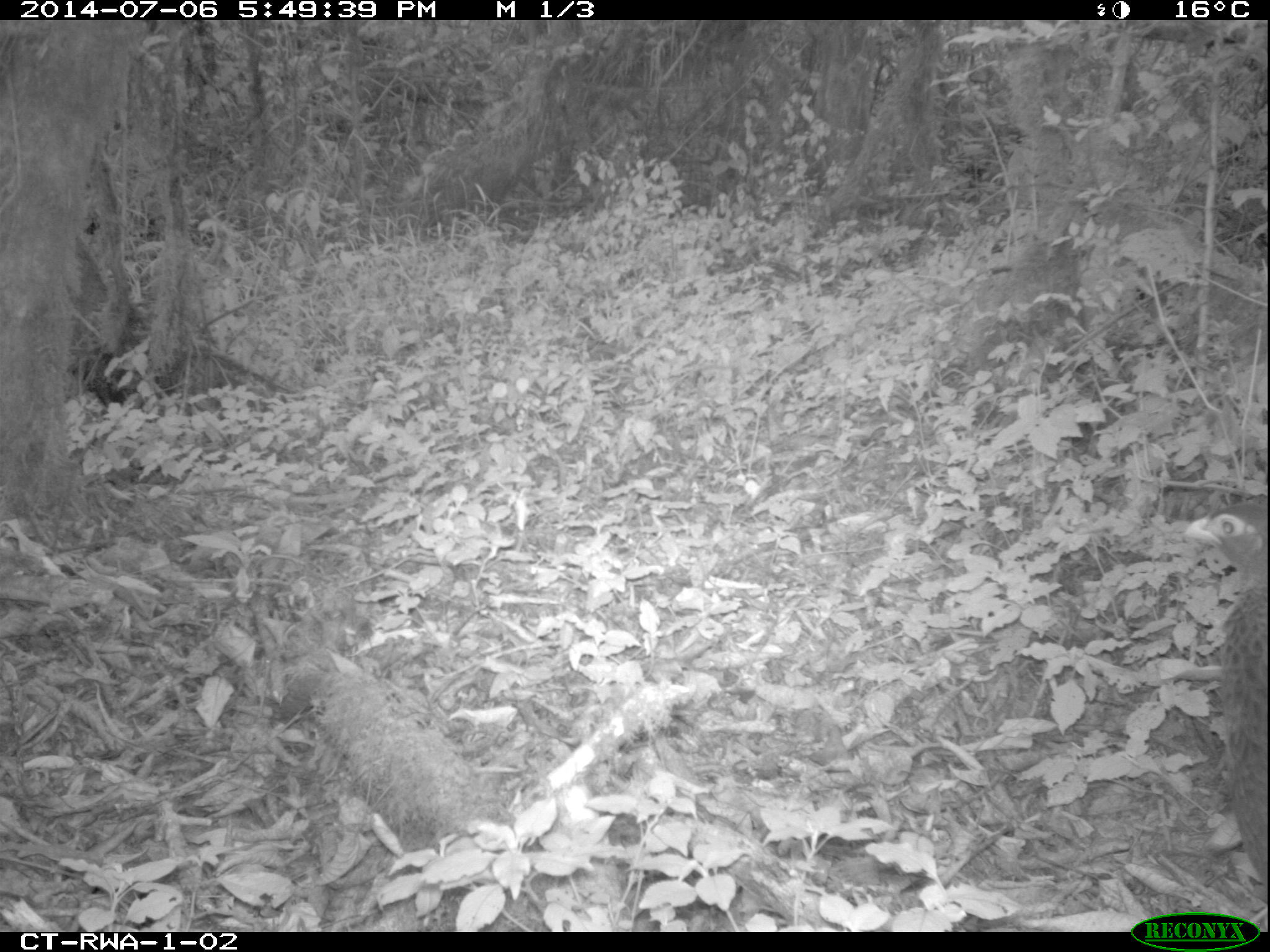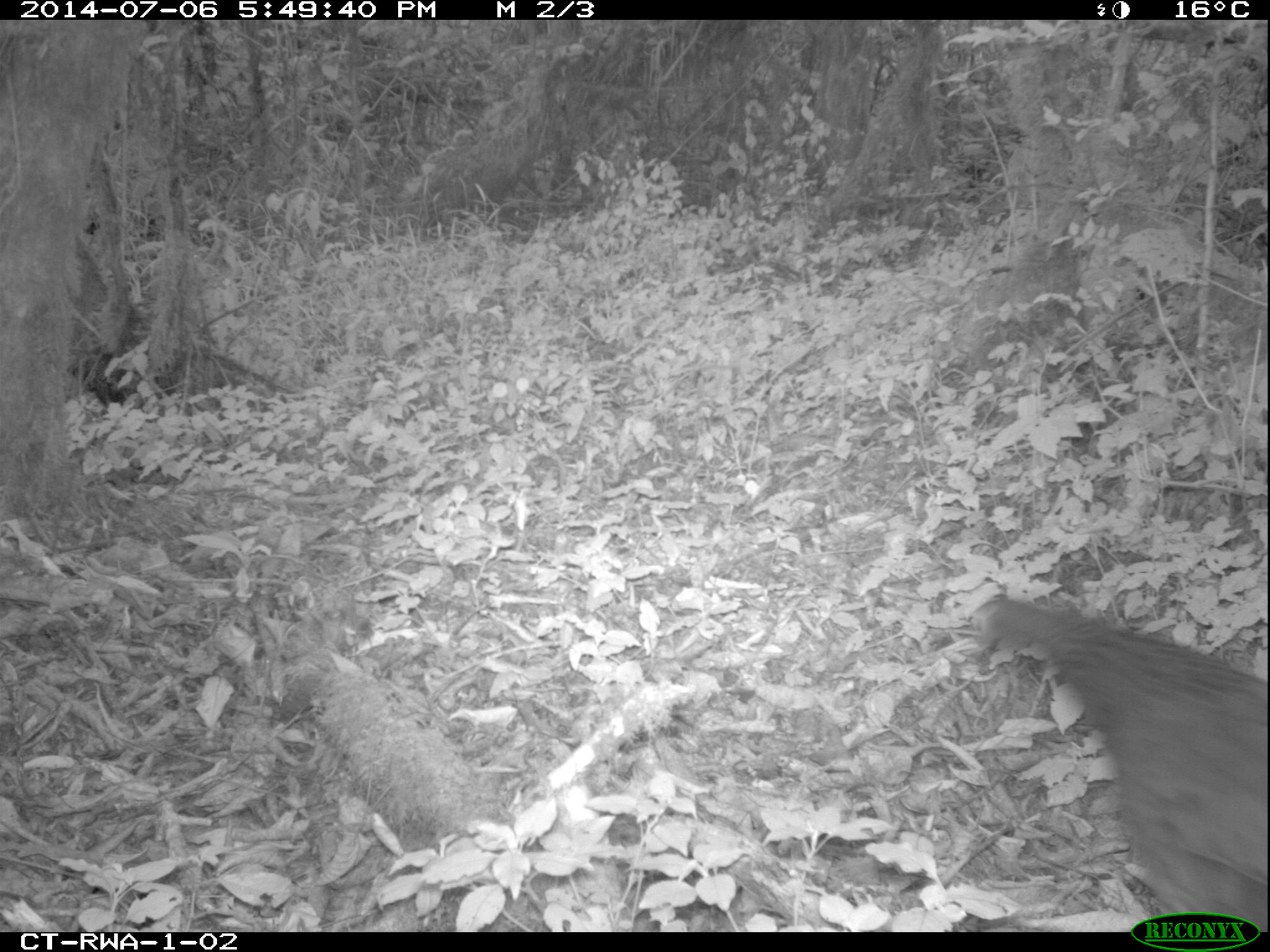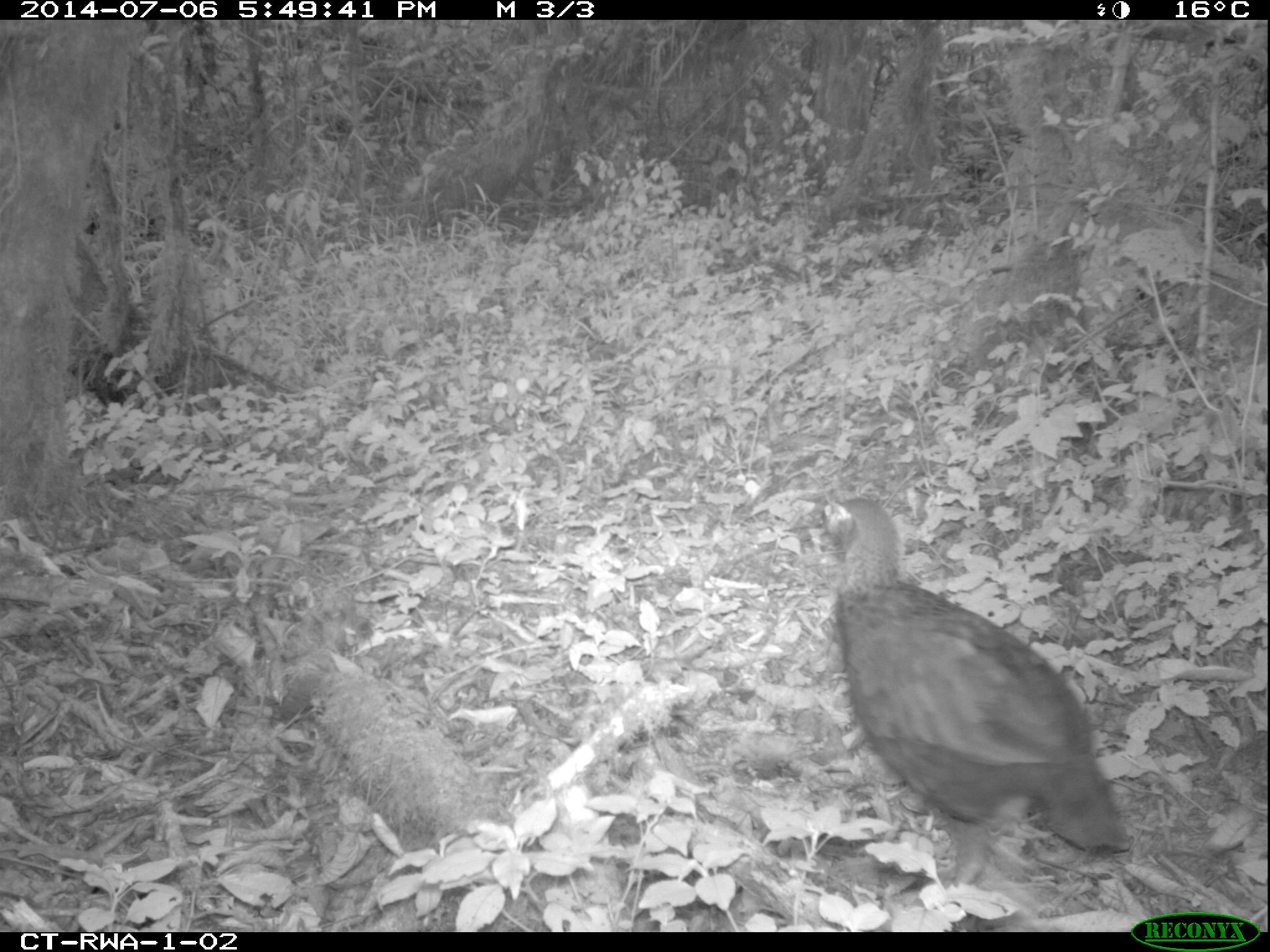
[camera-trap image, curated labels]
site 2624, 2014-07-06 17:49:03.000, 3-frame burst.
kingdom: Animalia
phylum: Chordata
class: Aves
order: Galliformes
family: Phasianidae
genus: Scleroptila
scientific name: Scleroptila afra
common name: grey-winged francolin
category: francolinus africanus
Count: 1.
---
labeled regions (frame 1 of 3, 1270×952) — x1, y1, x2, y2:
francolinus africanus: 1184, 493, 1267, 886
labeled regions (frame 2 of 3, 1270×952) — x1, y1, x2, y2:
francolinus africanus: 972, 596, 1264, 931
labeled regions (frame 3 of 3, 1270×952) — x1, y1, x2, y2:
francolinus africanus: 820, 495, 1127, 884